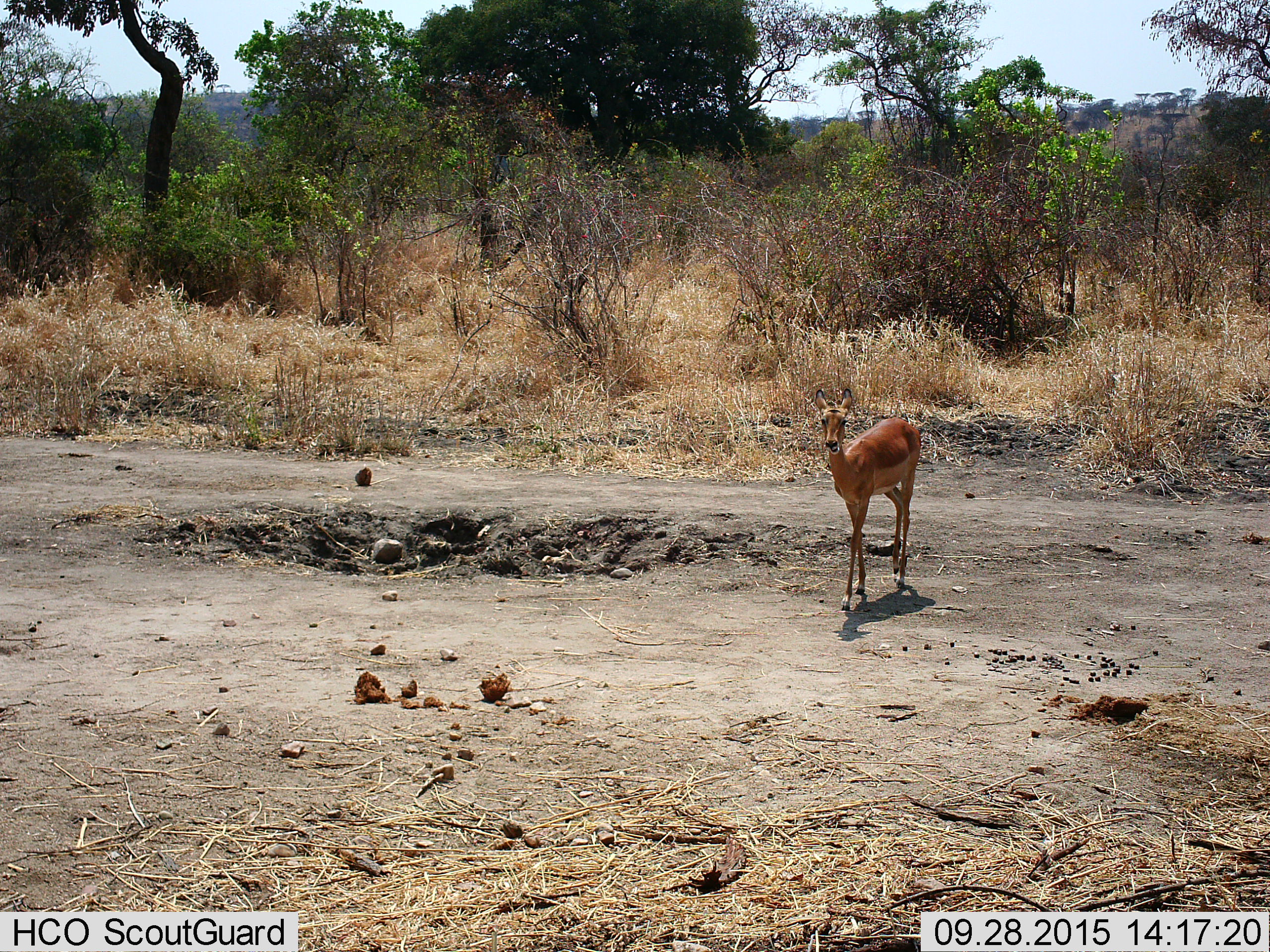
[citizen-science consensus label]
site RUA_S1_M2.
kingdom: Animalia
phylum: Chordata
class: Mammalia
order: Artiodactyla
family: Bovidae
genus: Aepyceros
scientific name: Aepyceros melampus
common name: impala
Impala (Aepyceros melampus), count 1. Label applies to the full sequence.